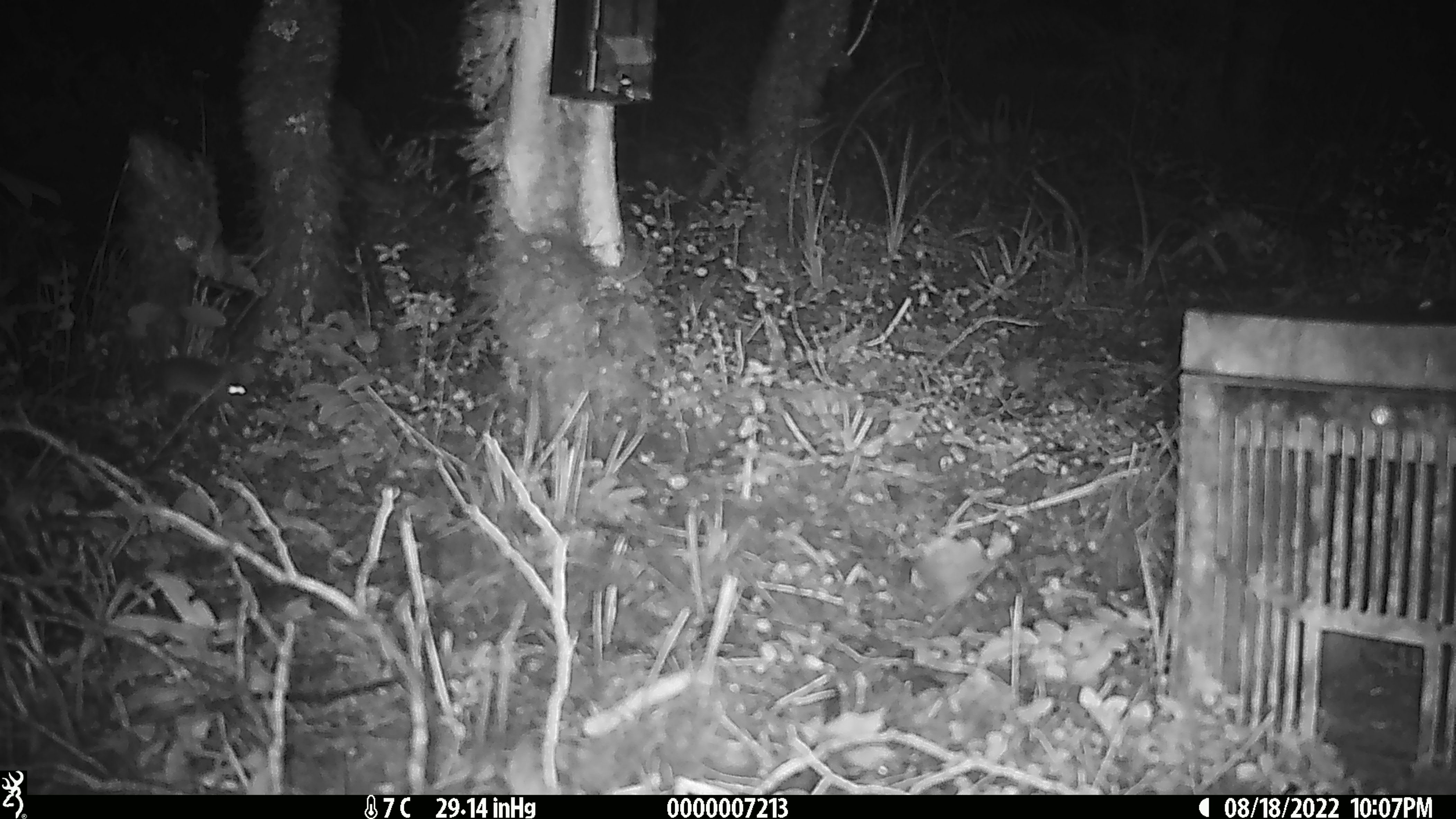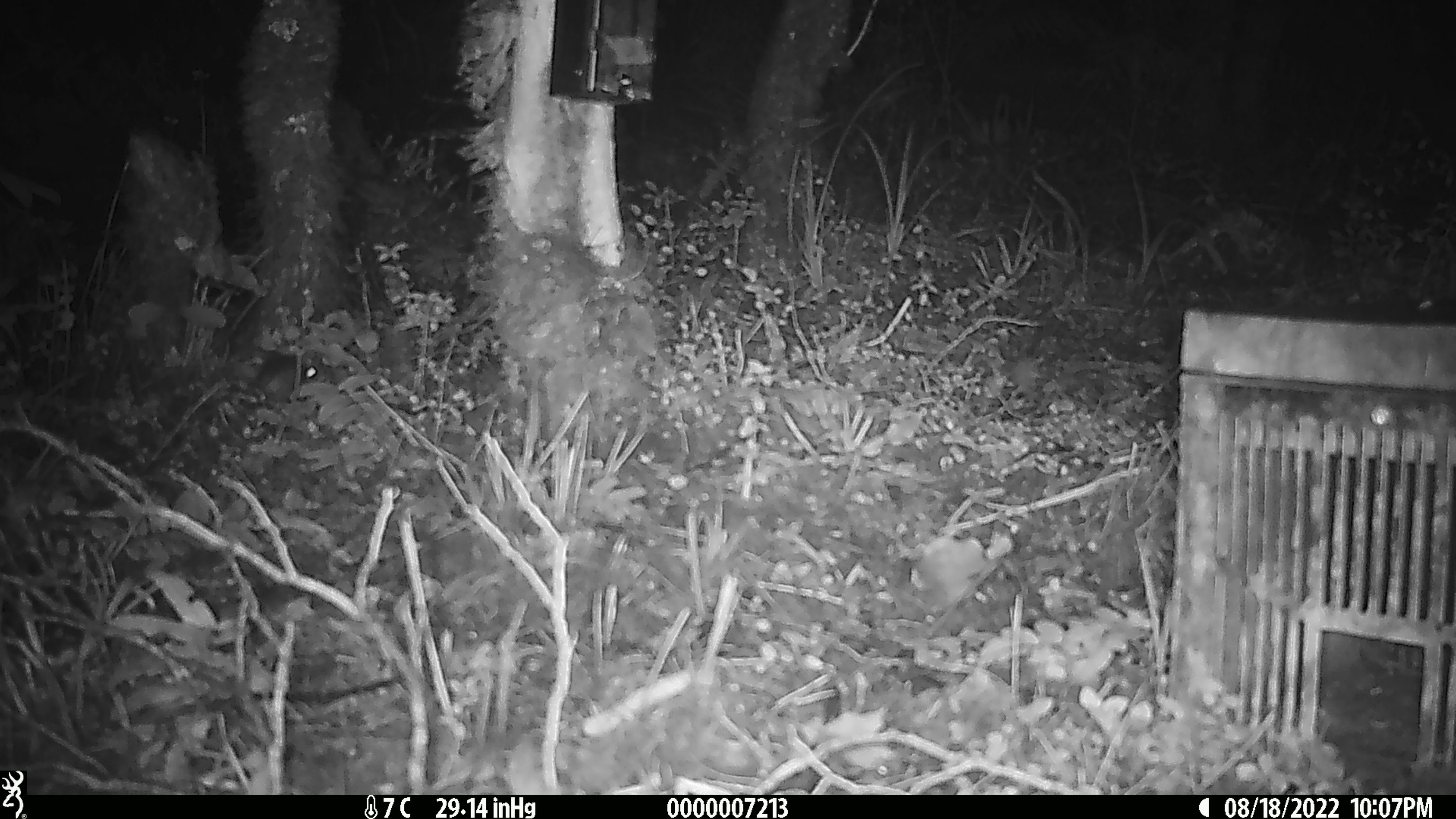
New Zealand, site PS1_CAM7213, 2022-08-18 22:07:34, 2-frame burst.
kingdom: Animalia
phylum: Chordata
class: Mammalia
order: Rodentia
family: Muridae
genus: Mus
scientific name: Mus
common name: mouse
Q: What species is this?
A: Mouse (Mus).